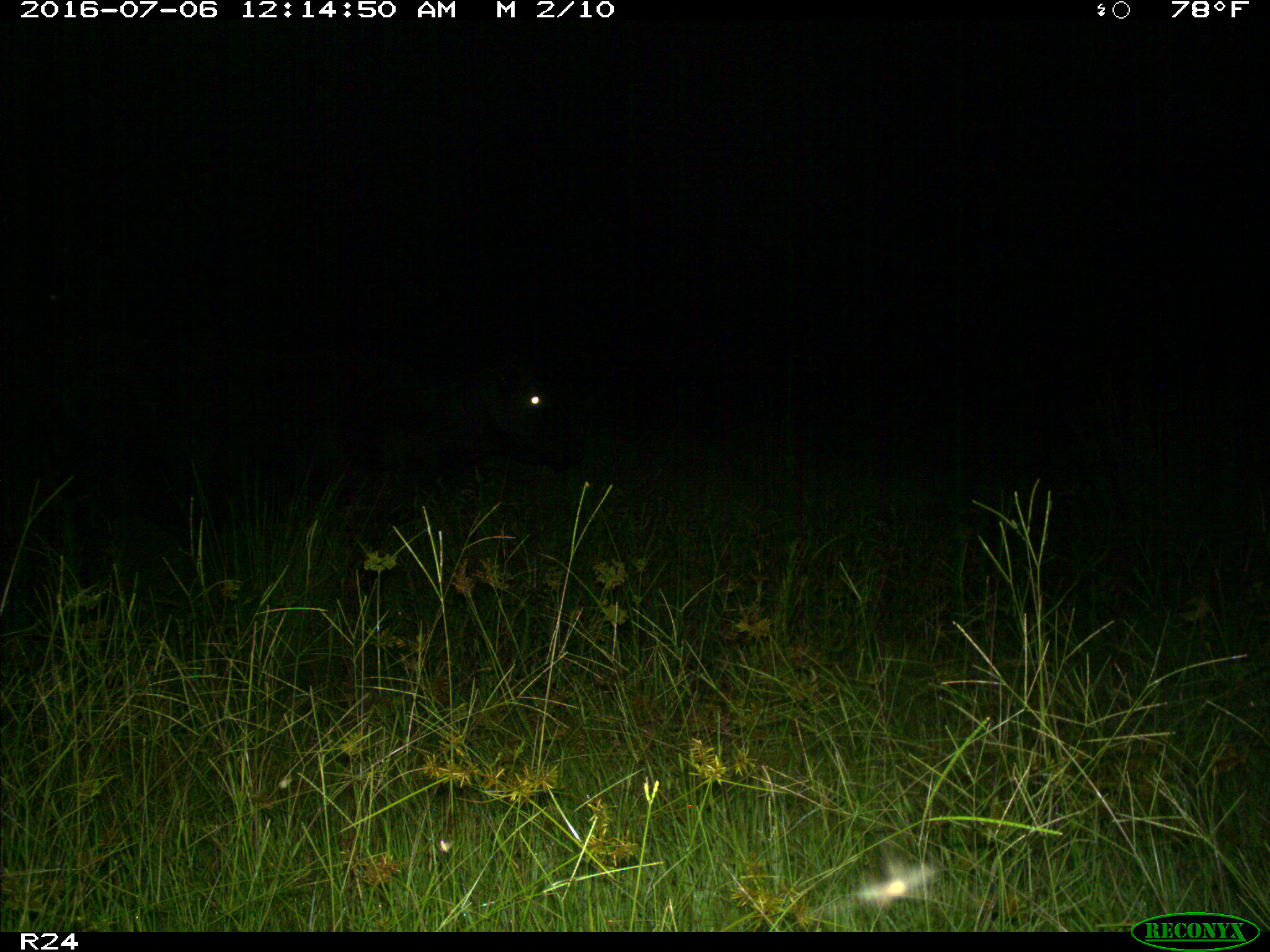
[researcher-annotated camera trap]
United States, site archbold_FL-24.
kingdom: Animalia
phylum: Chordata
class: Mammalia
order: Artiodactyla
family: Bovidae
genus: Bos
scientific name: Bos taurus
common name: domestic cow